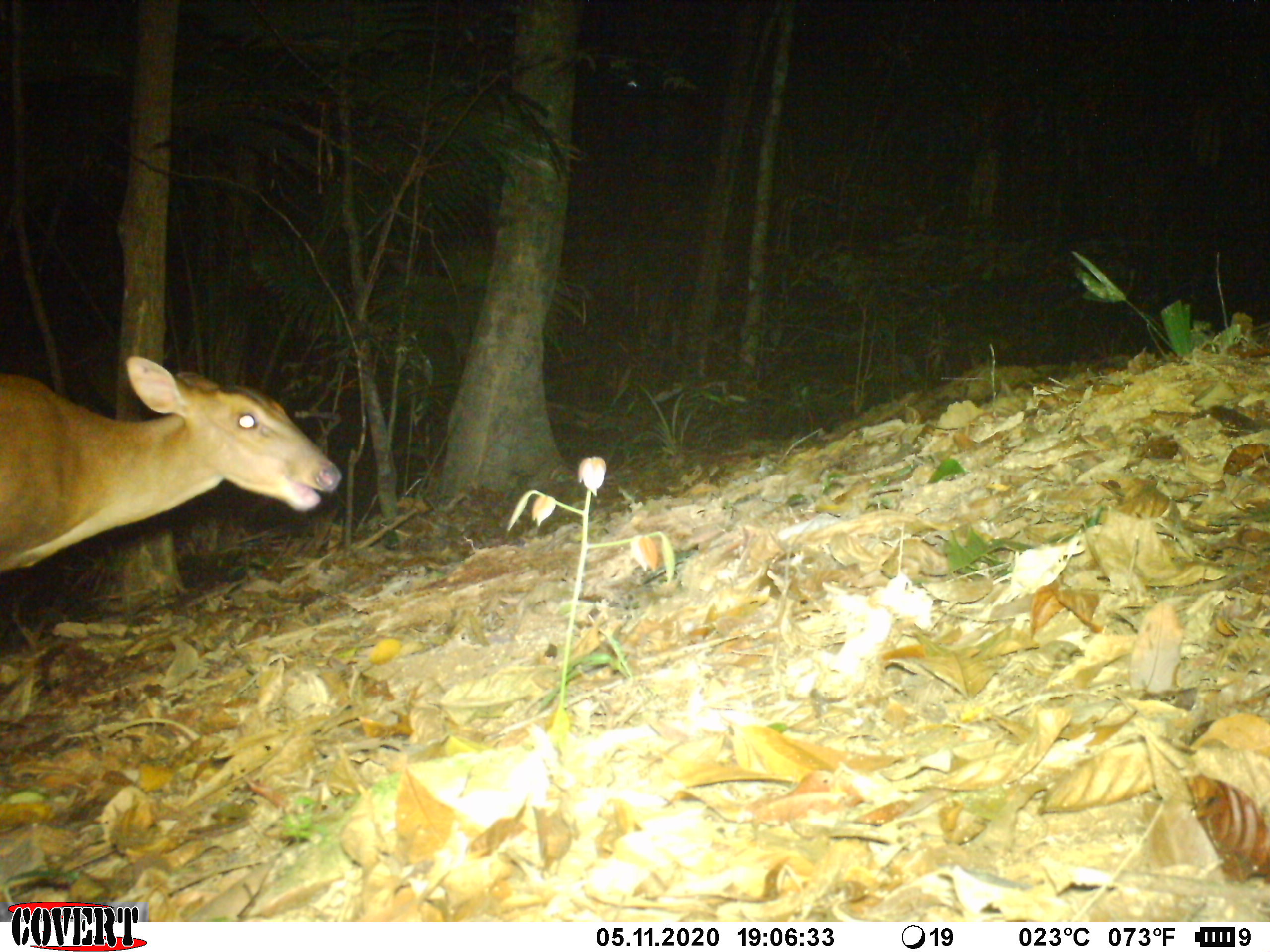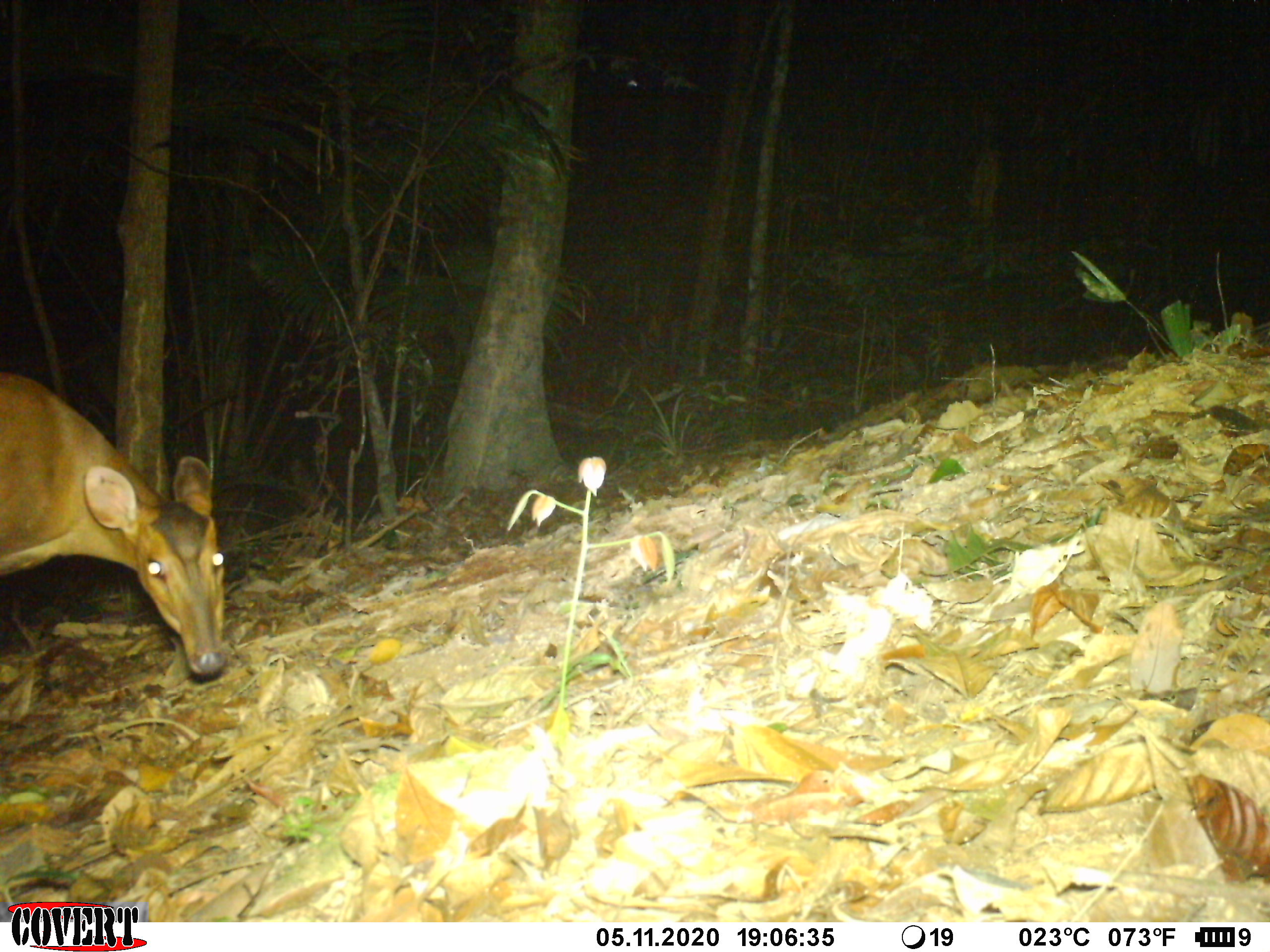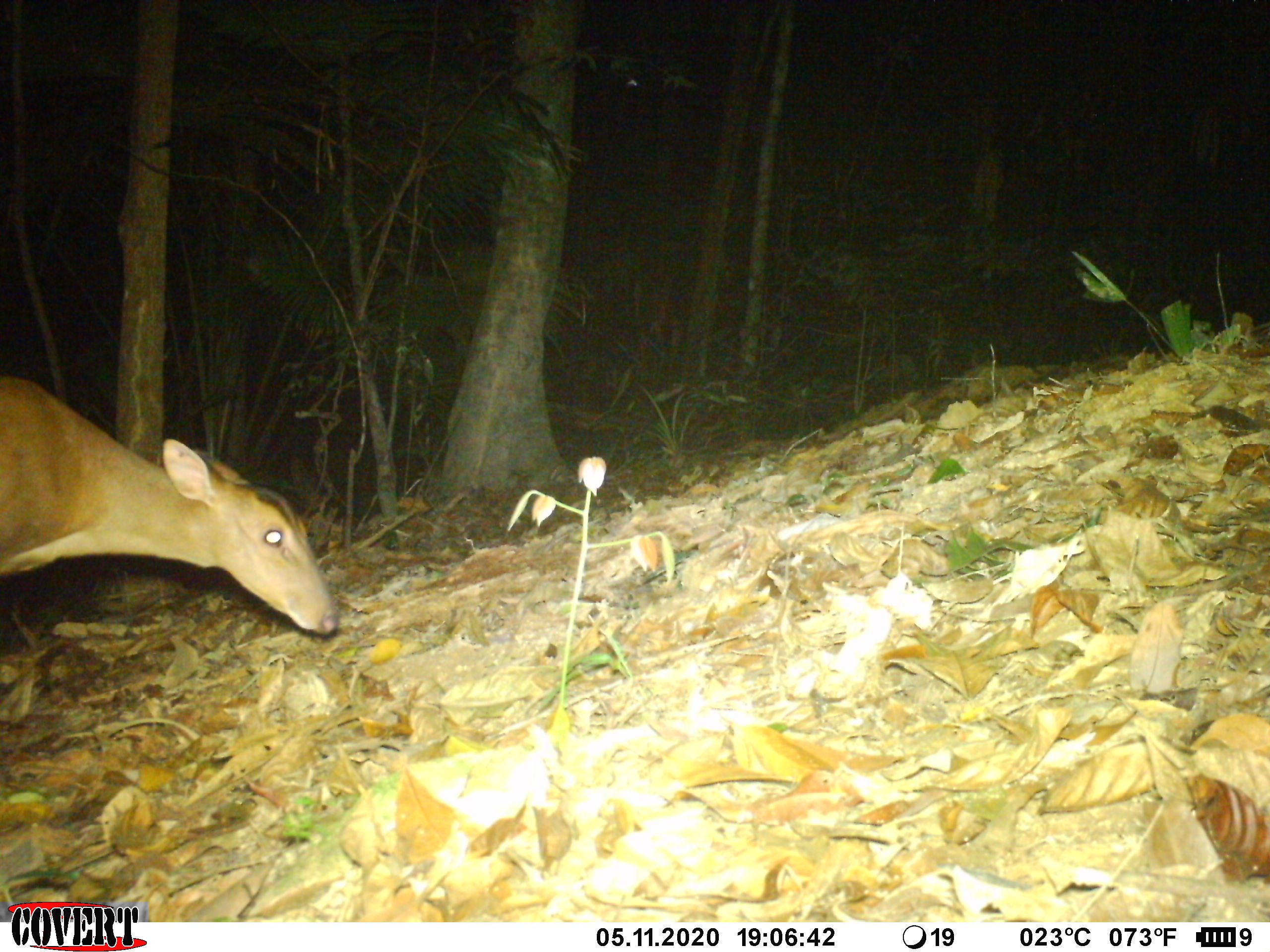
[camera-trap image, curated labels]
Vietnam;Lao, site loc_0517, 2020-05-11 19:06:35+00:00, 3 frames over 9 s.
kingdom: Animalia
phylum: Chordata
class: Mammalia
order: Artiodactyla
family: Cervidae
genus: Muntiacus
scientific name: Muntiacus vuquangensis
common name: large-antlered muntjac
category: large antlered muntjac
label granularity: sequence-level